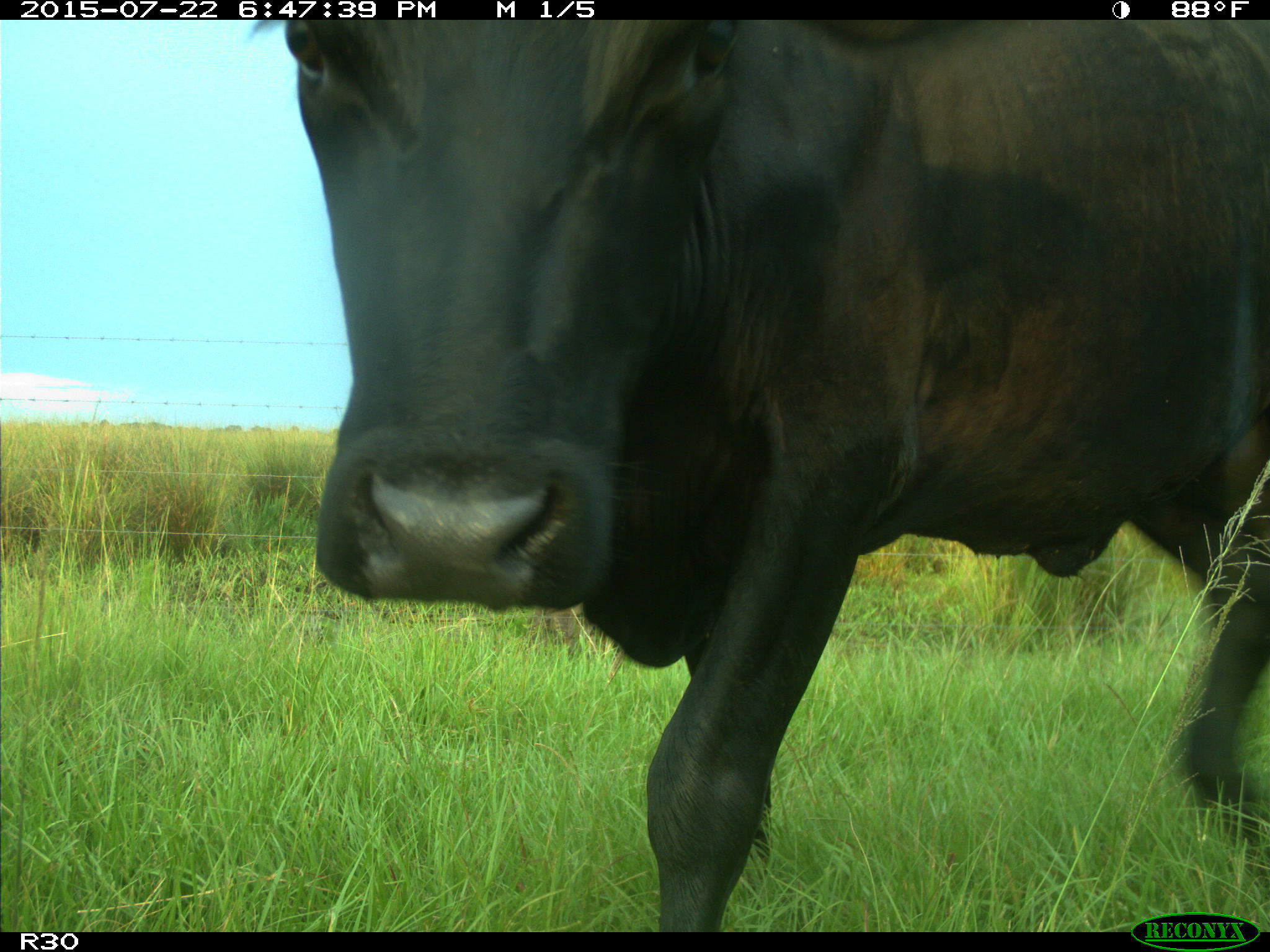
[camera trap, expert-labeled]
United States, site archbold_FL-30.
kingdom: Animalia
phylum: Chordata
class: Mammalia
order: Artiodactyla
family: Bovidae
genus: Bos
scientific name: Bos taurus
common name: domestic cow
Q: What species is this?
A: Bos taurus (domestic cow).